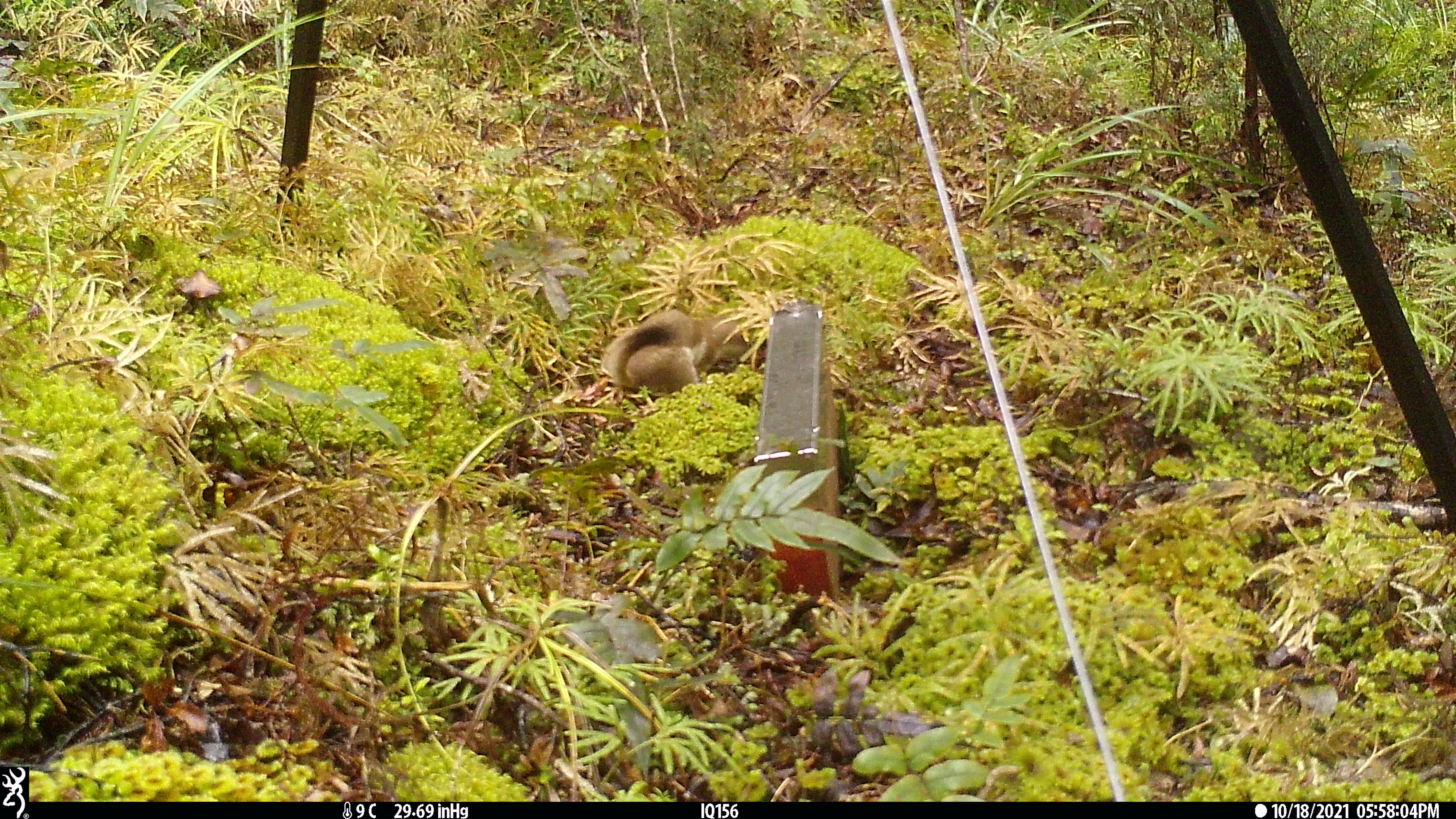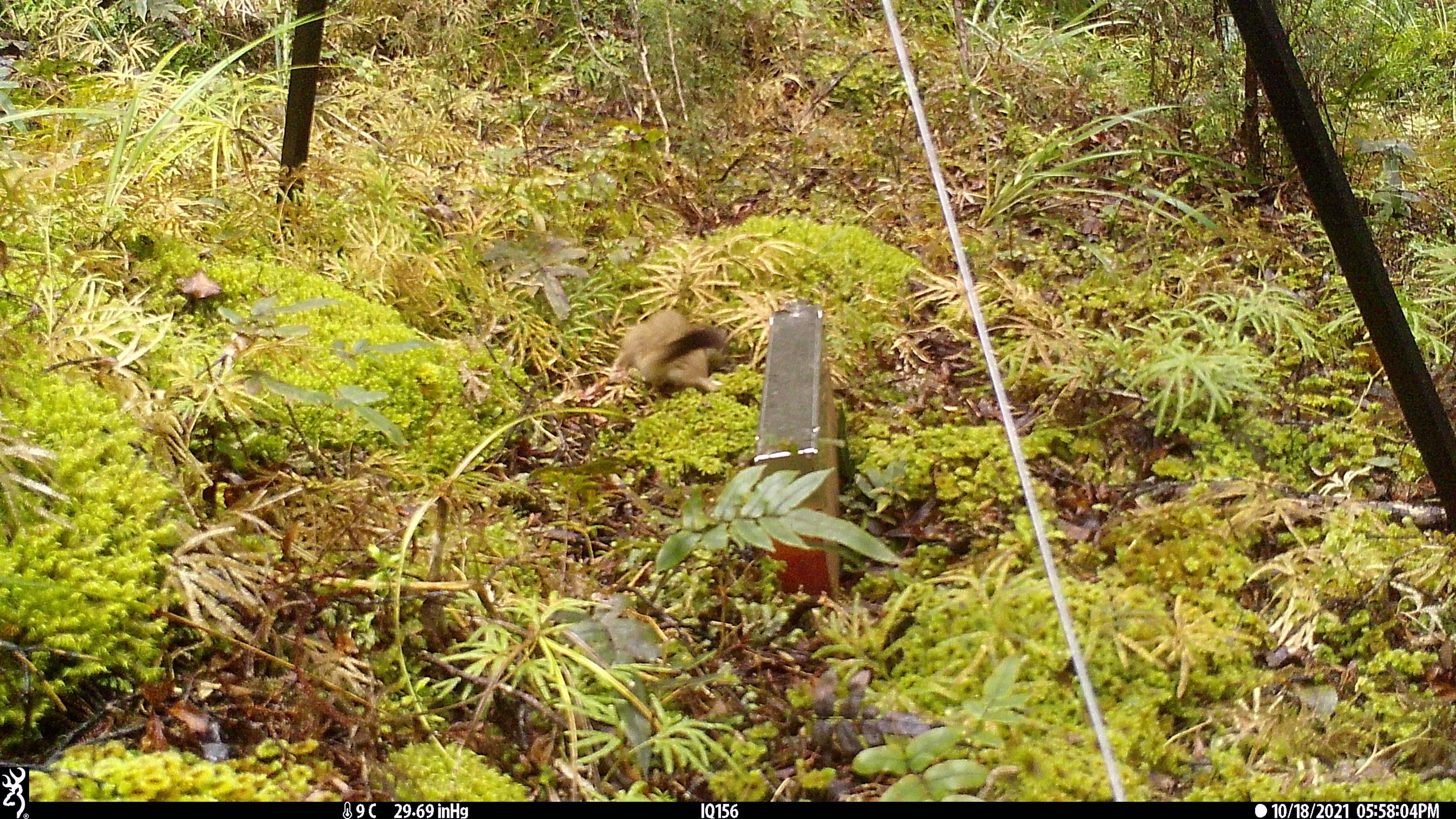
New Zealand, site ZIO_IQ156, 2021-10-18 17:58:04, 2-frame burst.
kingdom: Animalia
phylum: Chordata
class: Mammalia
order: Carnivora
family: Mustelidae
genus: Mustela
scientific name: Mustela erminea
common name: stoat